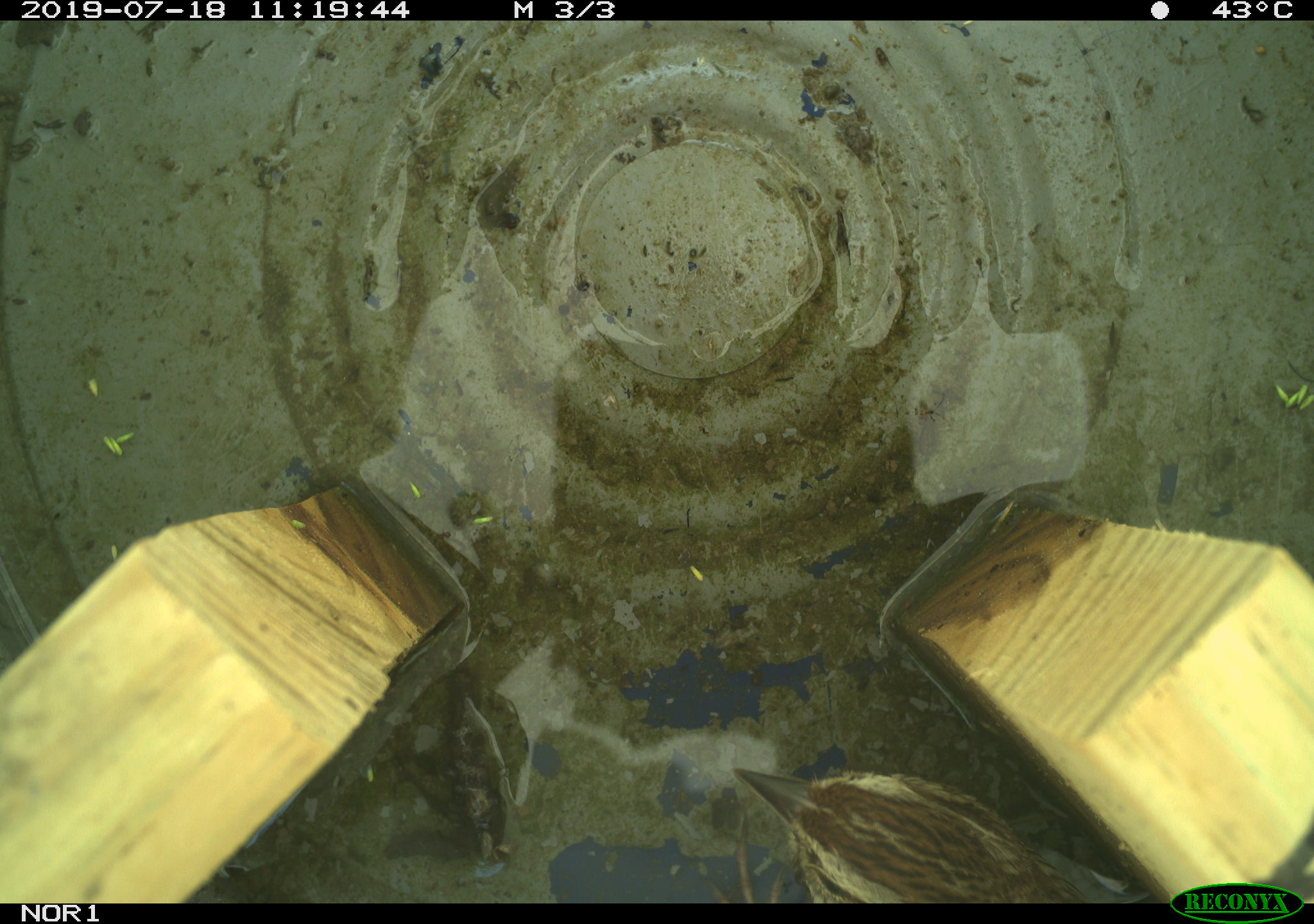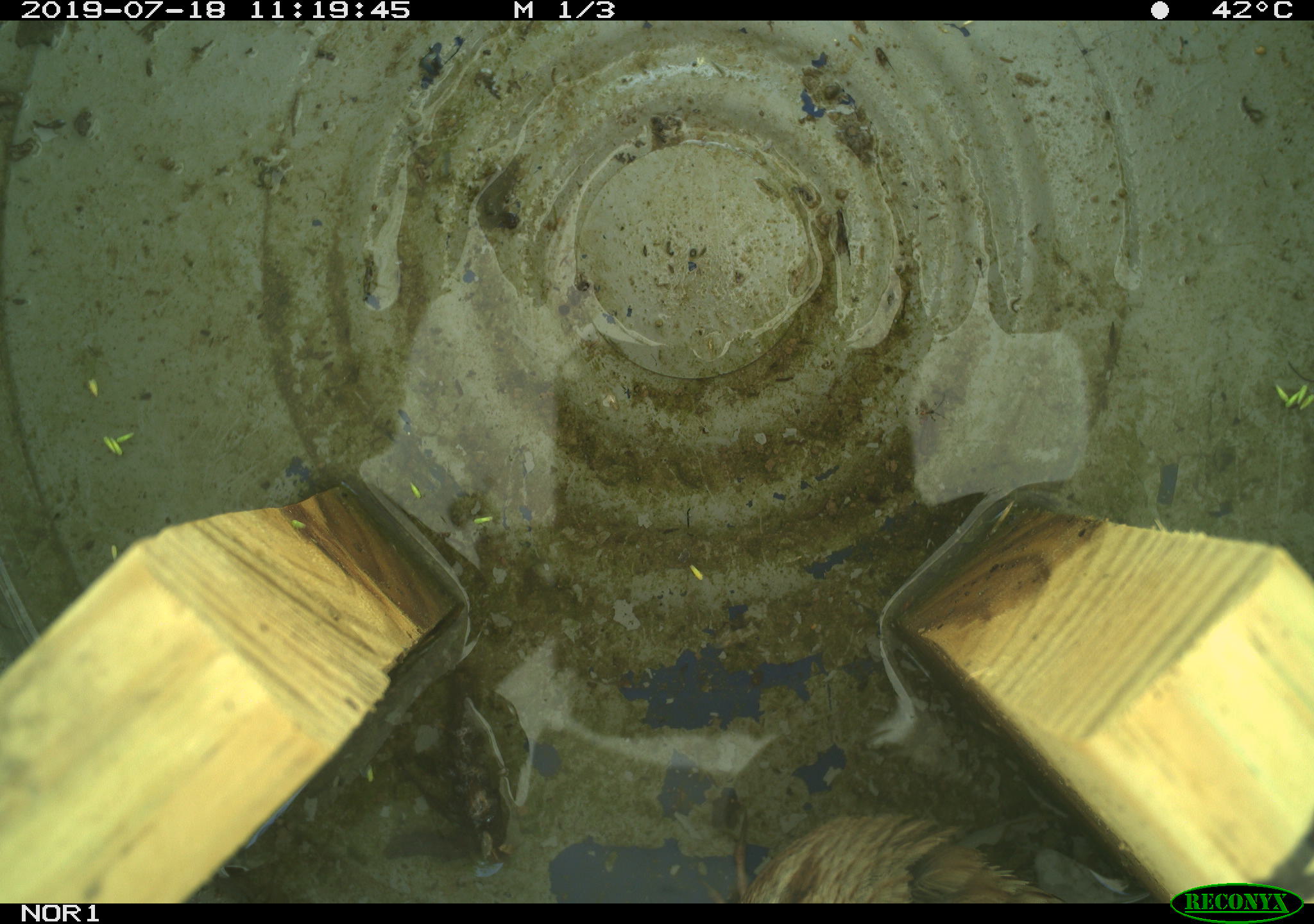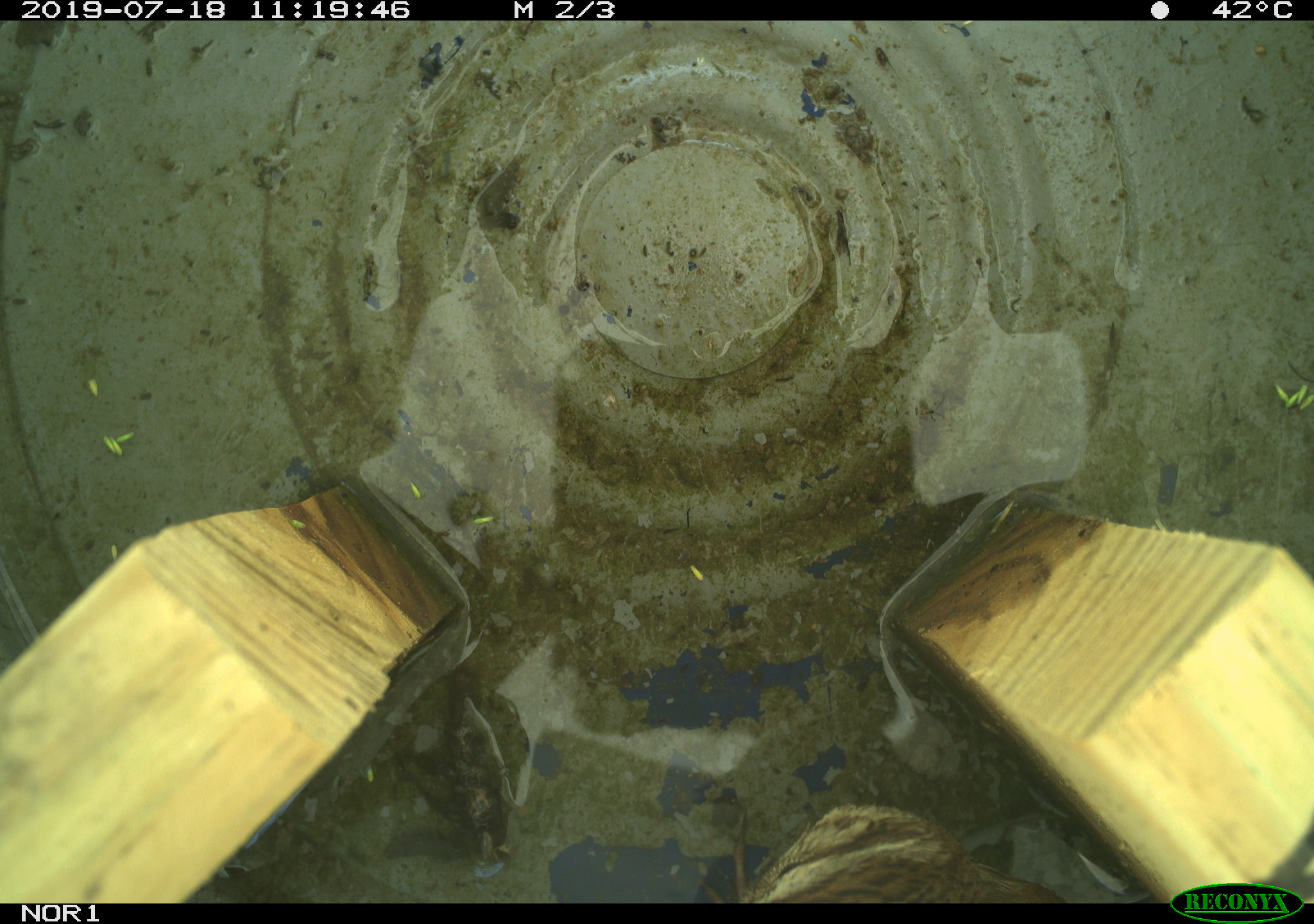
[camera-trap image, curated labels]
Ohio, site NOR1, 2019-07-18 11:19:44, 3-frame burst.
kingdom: Animalia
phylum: Chordata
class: Aves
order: Passeriformes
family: Passerellidae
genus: Melospiza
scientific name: Melospiza melodia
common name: song sparrow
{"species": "song sparrow (Melospiza melodia)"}